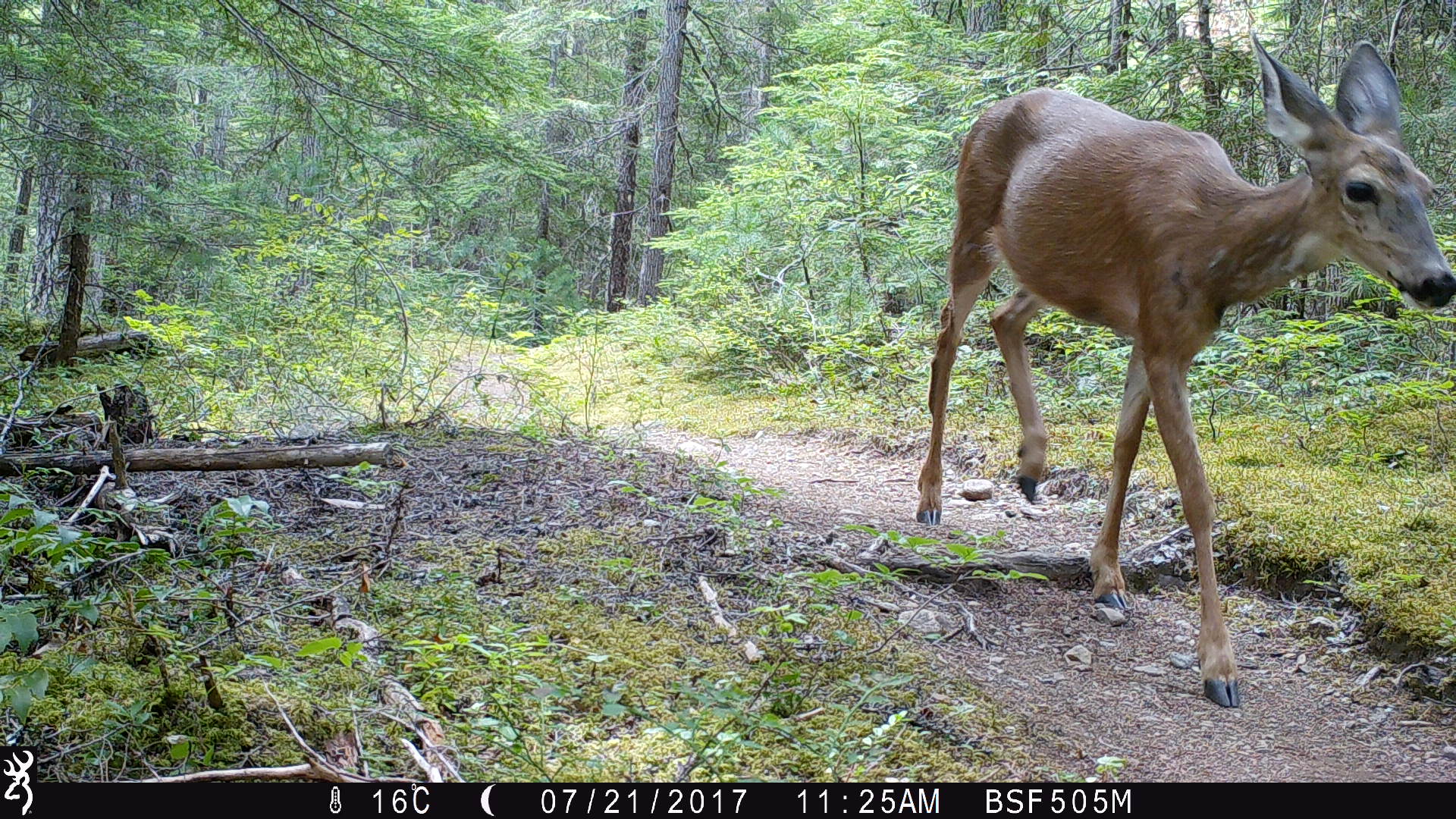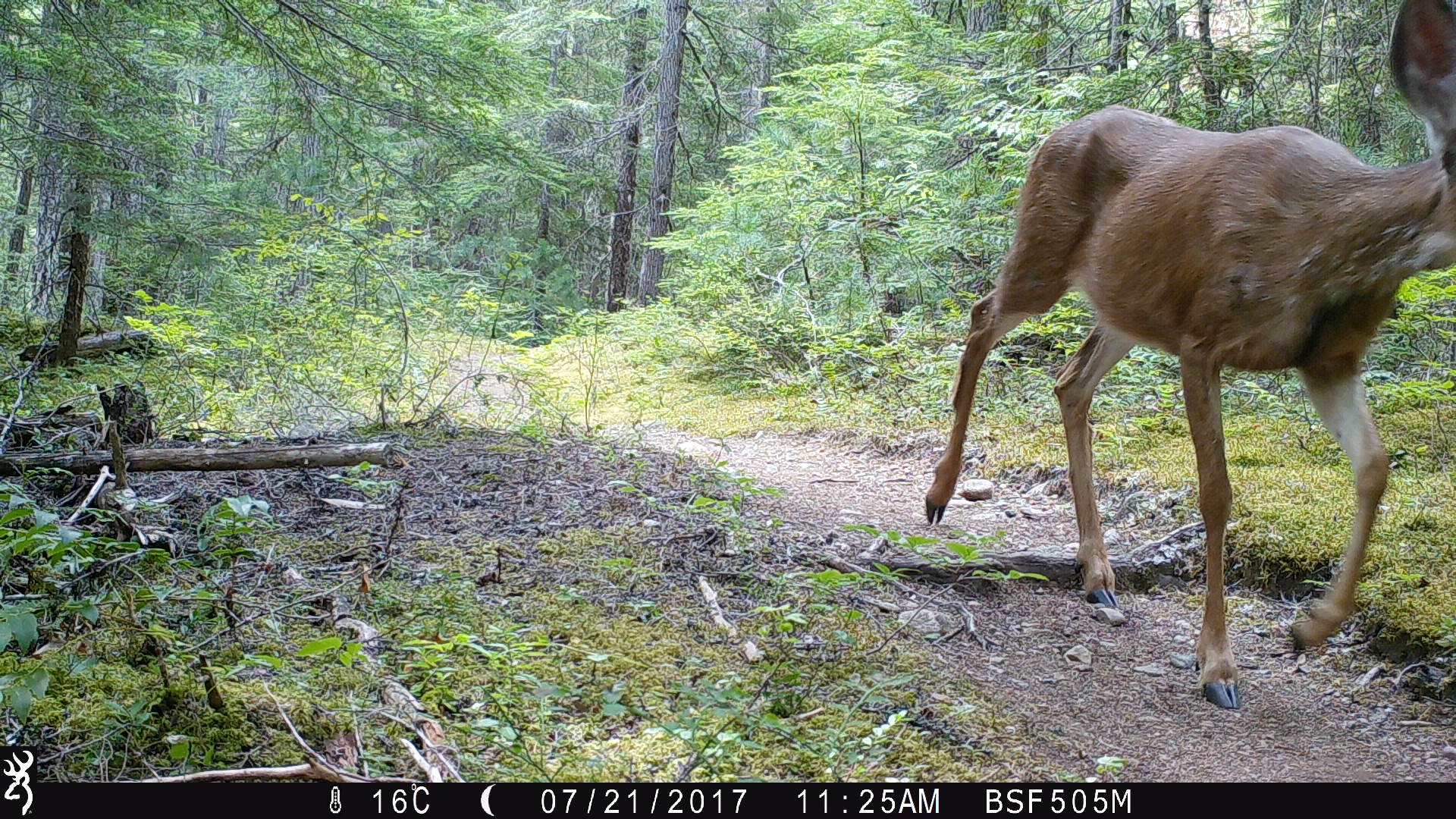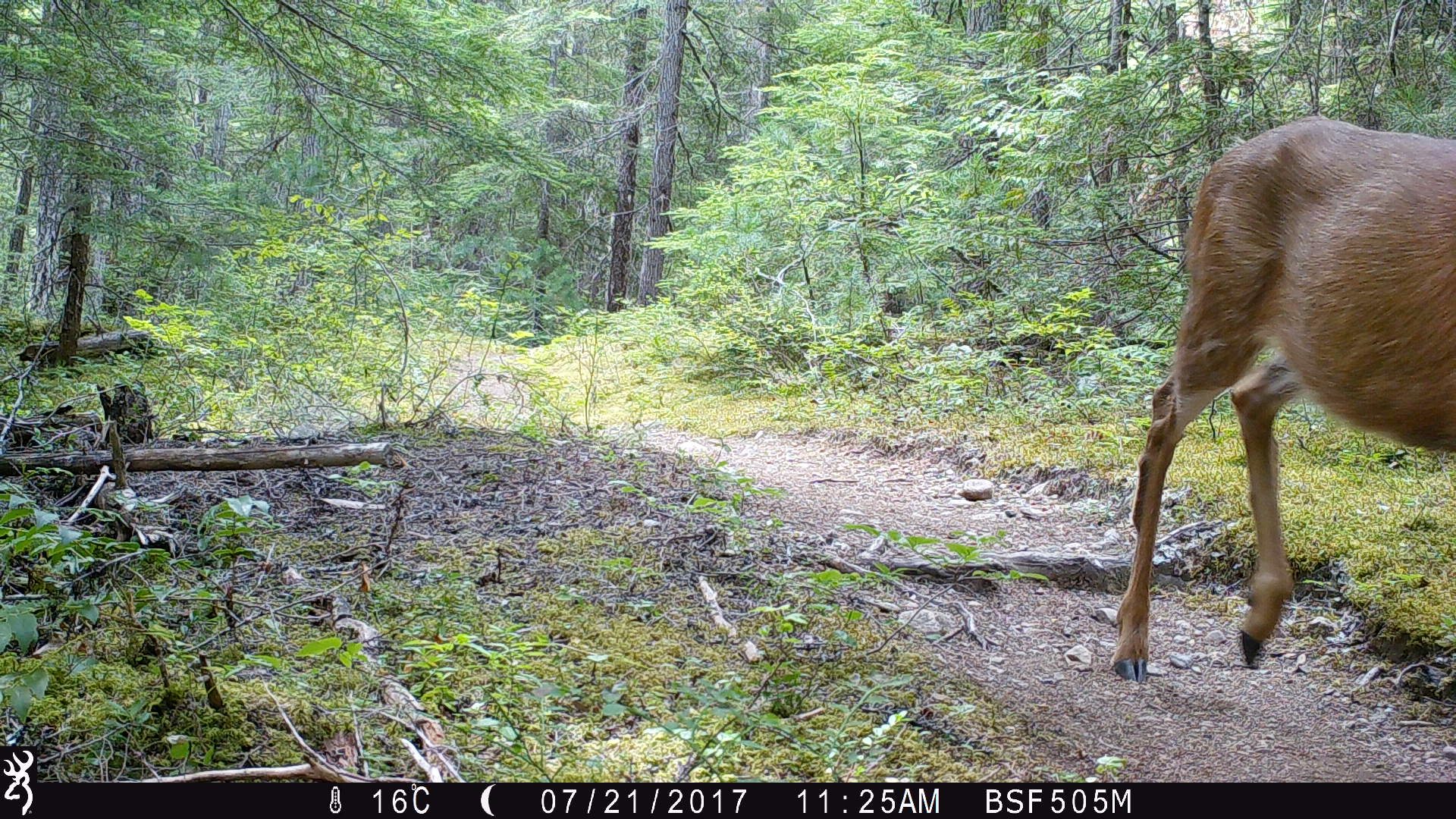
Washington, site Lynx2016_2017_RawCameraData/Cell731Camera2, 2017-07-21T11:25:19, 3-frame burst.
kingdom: Animalia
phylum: Chordata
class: Mammalia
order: Artiodactyla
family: Cervidae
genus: Odocoileus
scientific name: Odocoileus hemionus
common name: mule deer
Odocoileus hemionus (mule deer). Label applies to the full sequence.